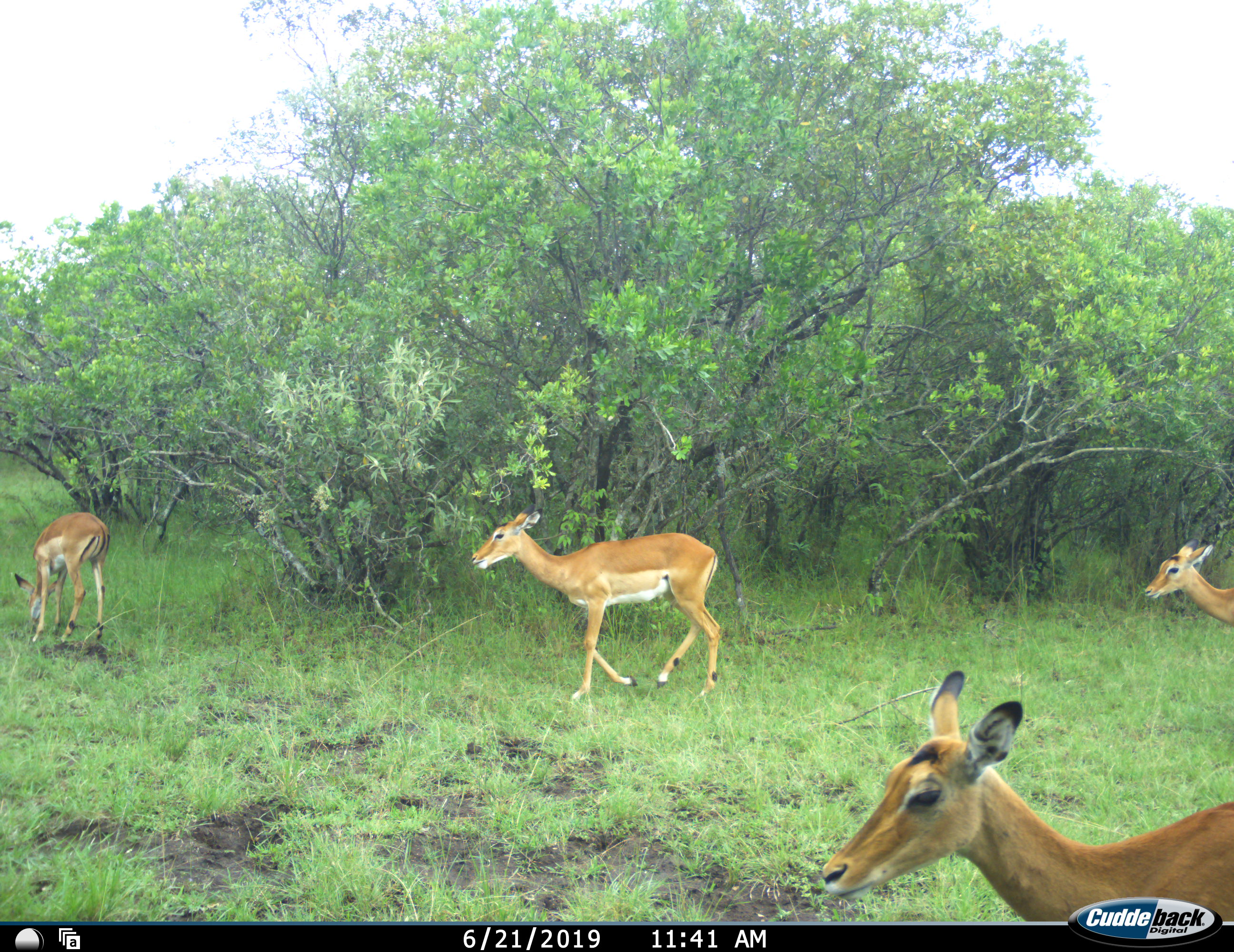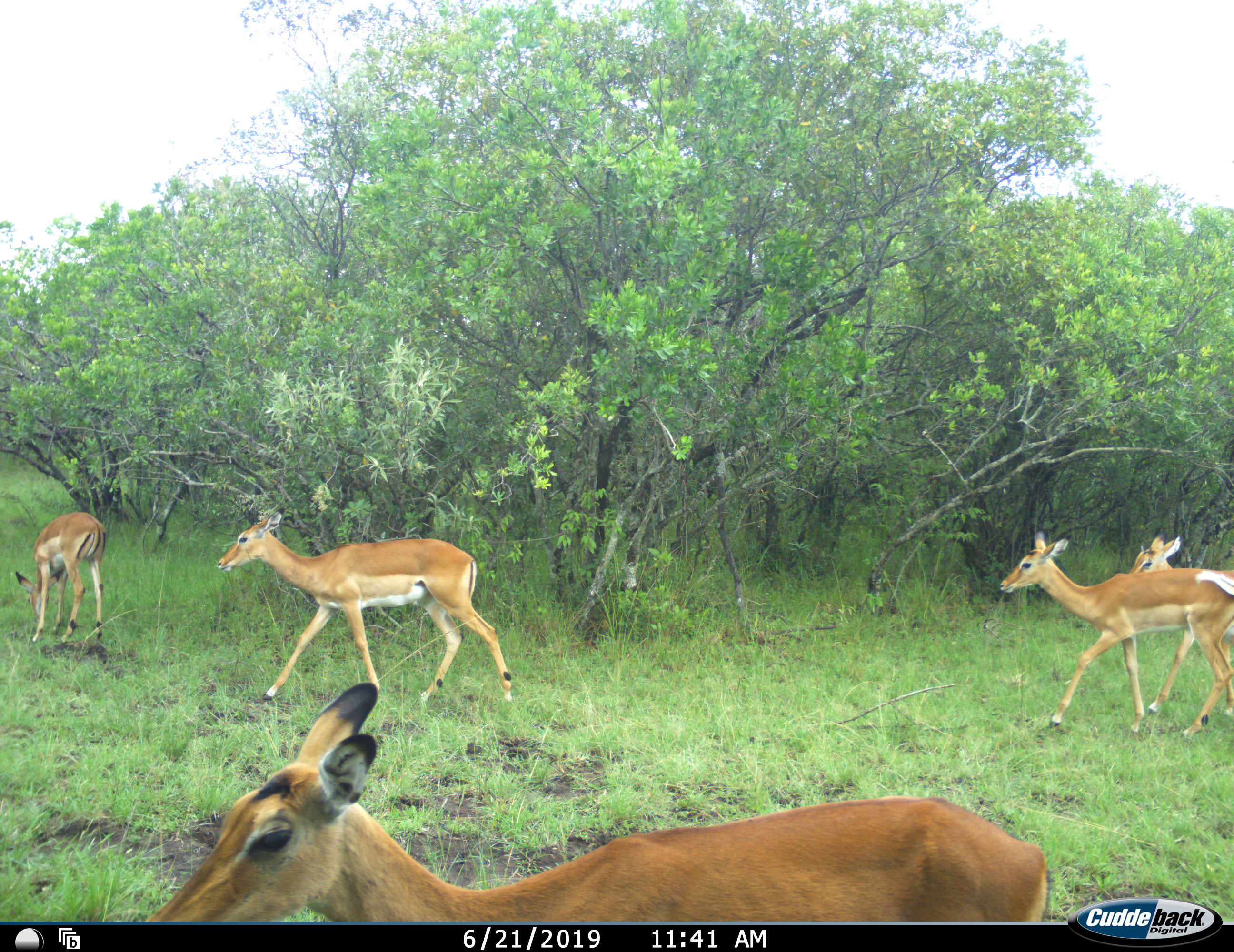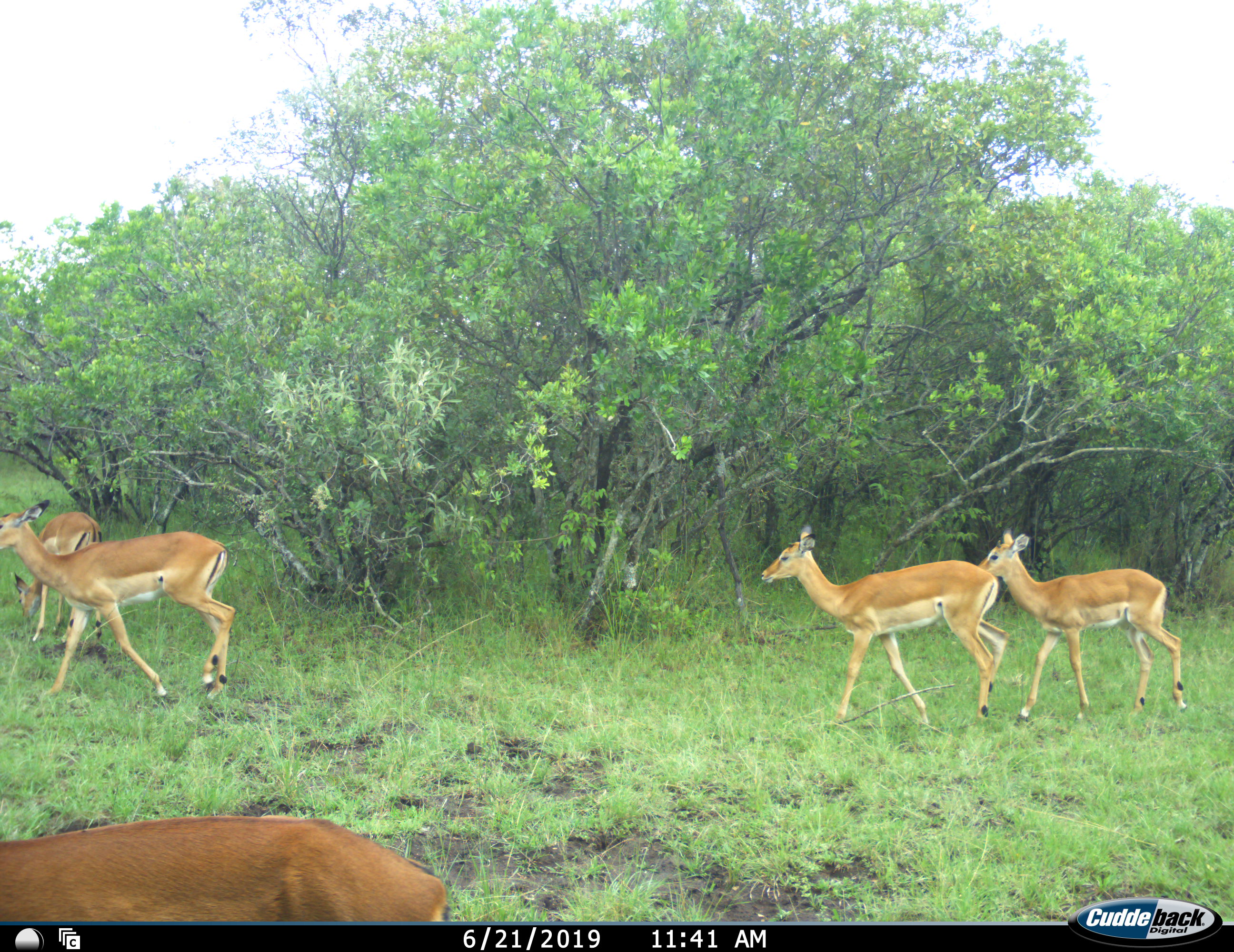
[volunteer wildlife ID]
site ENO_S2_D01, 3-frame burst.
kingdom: Animalia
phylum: Chordata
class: Mammalia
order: Artiodactyla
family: Bovidae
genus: Aepyceros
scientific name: Aepyceros melampus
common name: impala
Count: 5.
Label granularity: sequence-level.